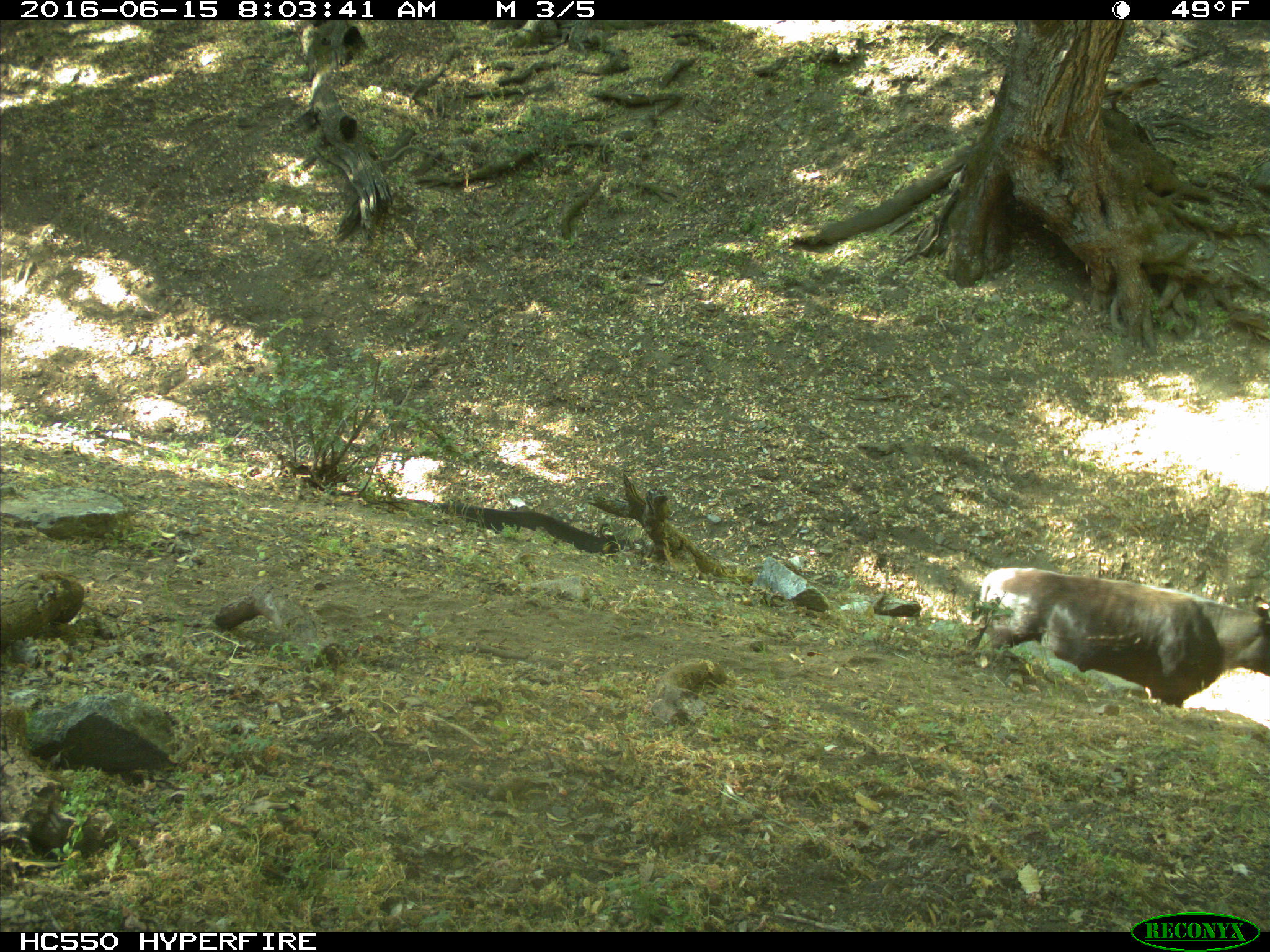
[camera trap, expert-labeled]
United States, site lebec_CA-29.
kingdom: Animalia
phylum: Chordata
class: Mammalia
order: Artiodactyla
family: Bovidae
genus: Bos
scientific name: Bos taurus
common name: domestic cow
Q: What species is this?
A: Bos taurus (domestic cow).